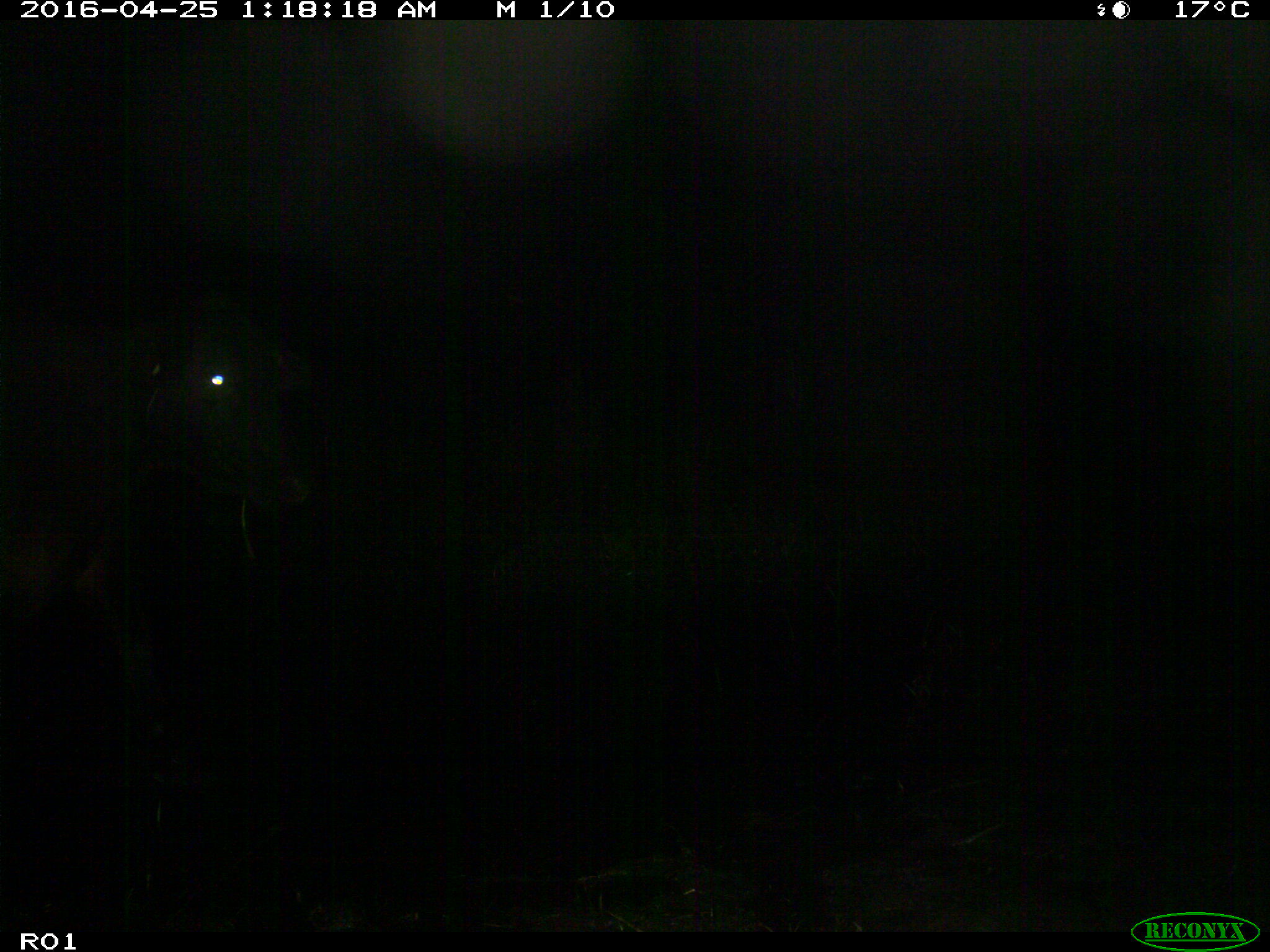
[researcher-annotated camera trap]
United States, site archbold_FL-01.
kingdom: Animalia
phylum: Chordata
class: Mammalia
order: Artiodactyla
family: Bovidae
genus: Bos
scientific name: Bos taurus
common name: domestic cow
Bos taurus (domestic cow).